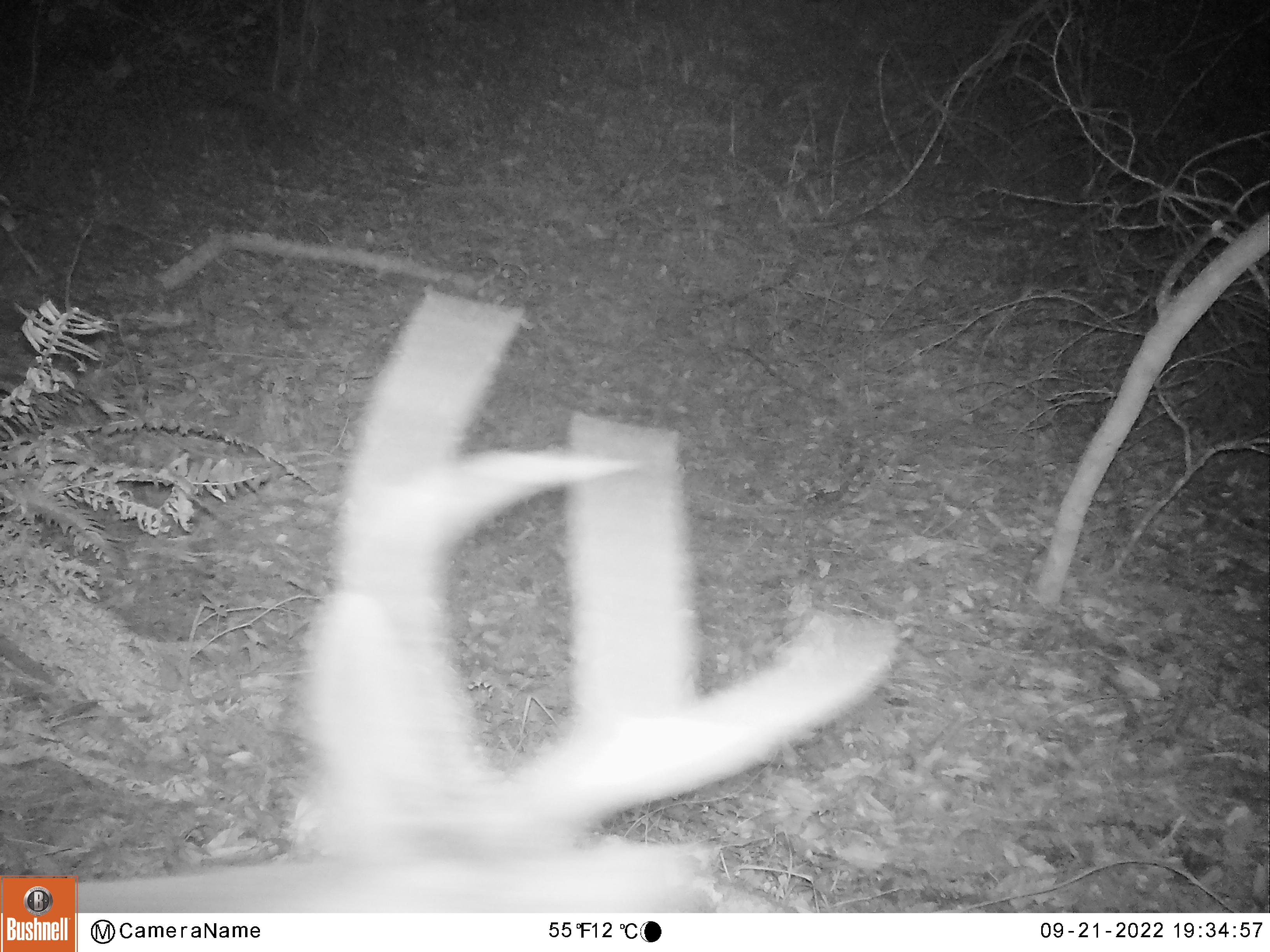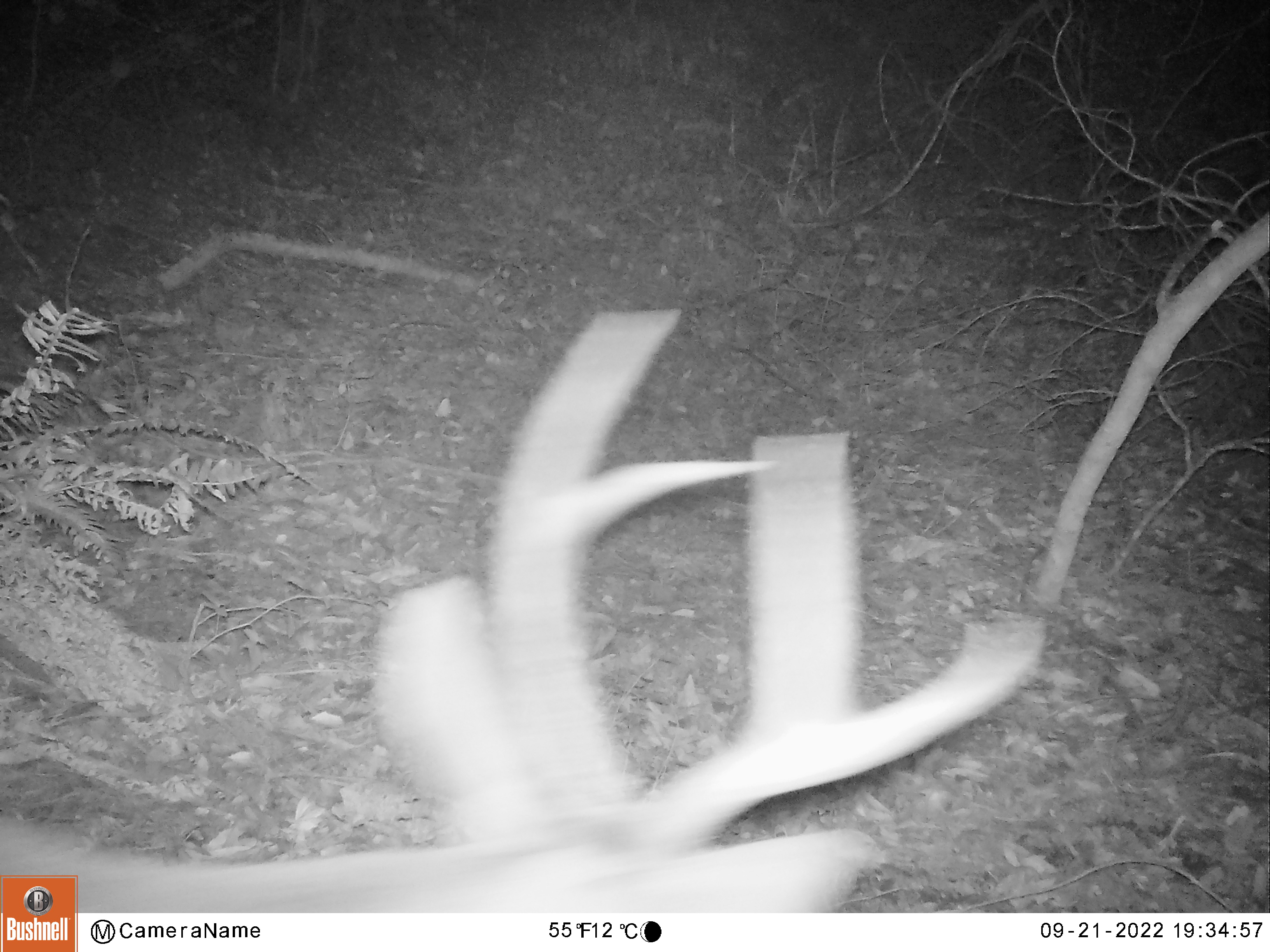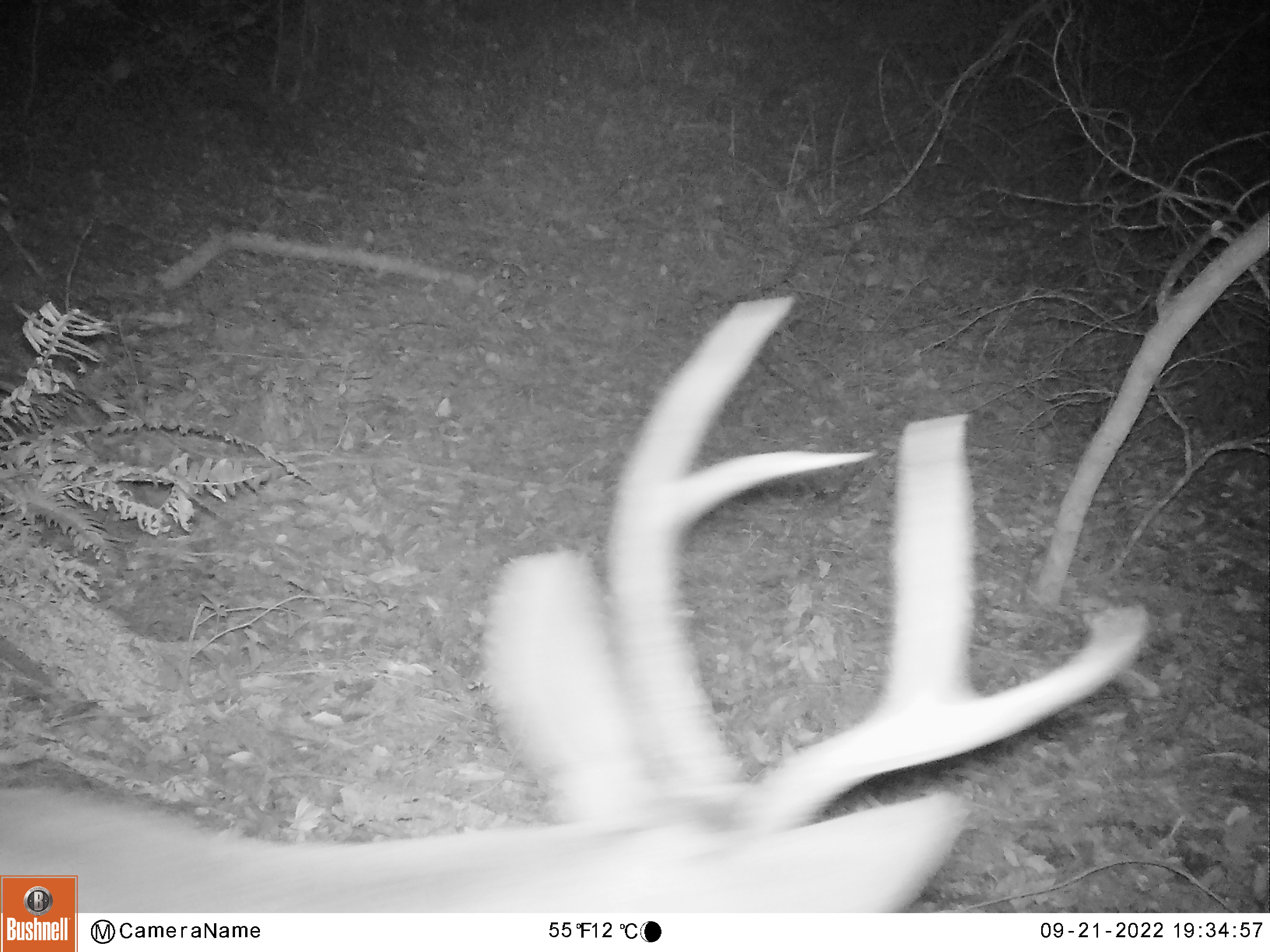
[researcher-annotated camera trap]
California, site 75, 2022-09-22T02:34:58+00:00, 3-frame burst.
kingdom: Animalia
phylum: Chordata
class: Mammalia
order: Artiodactyla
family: Cervidae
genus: Odocoileus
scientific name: Odocoileus hemionus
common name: mule deer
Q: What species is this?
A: Mule deer (Odocoileus hemionus).